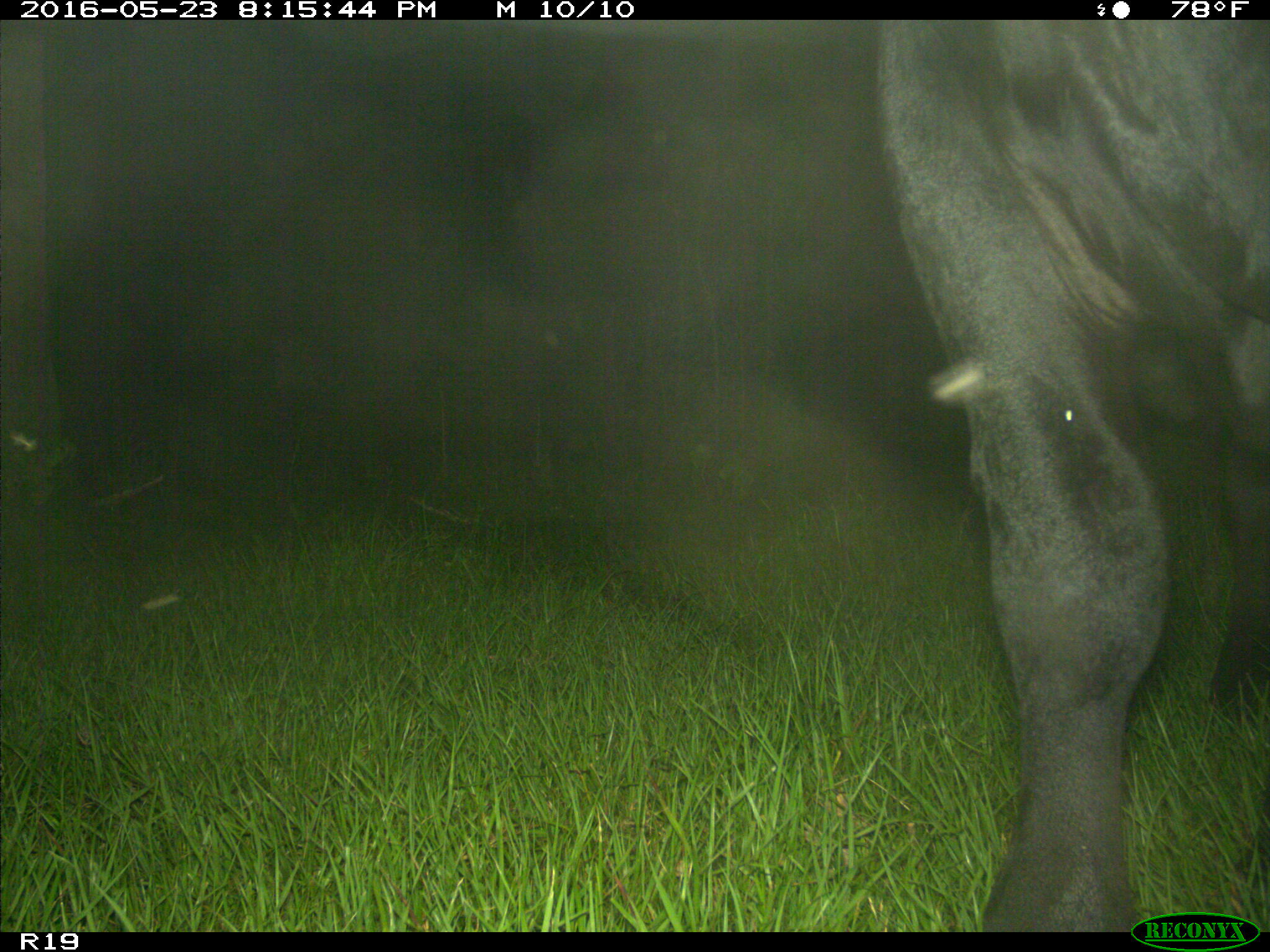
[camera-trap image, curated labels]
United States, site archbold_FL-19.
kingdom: Animalia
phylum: Chordata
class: Mammalia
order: Artiodactyla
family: Bovidae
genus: Bos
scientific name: Bos taurus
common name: domestic cow